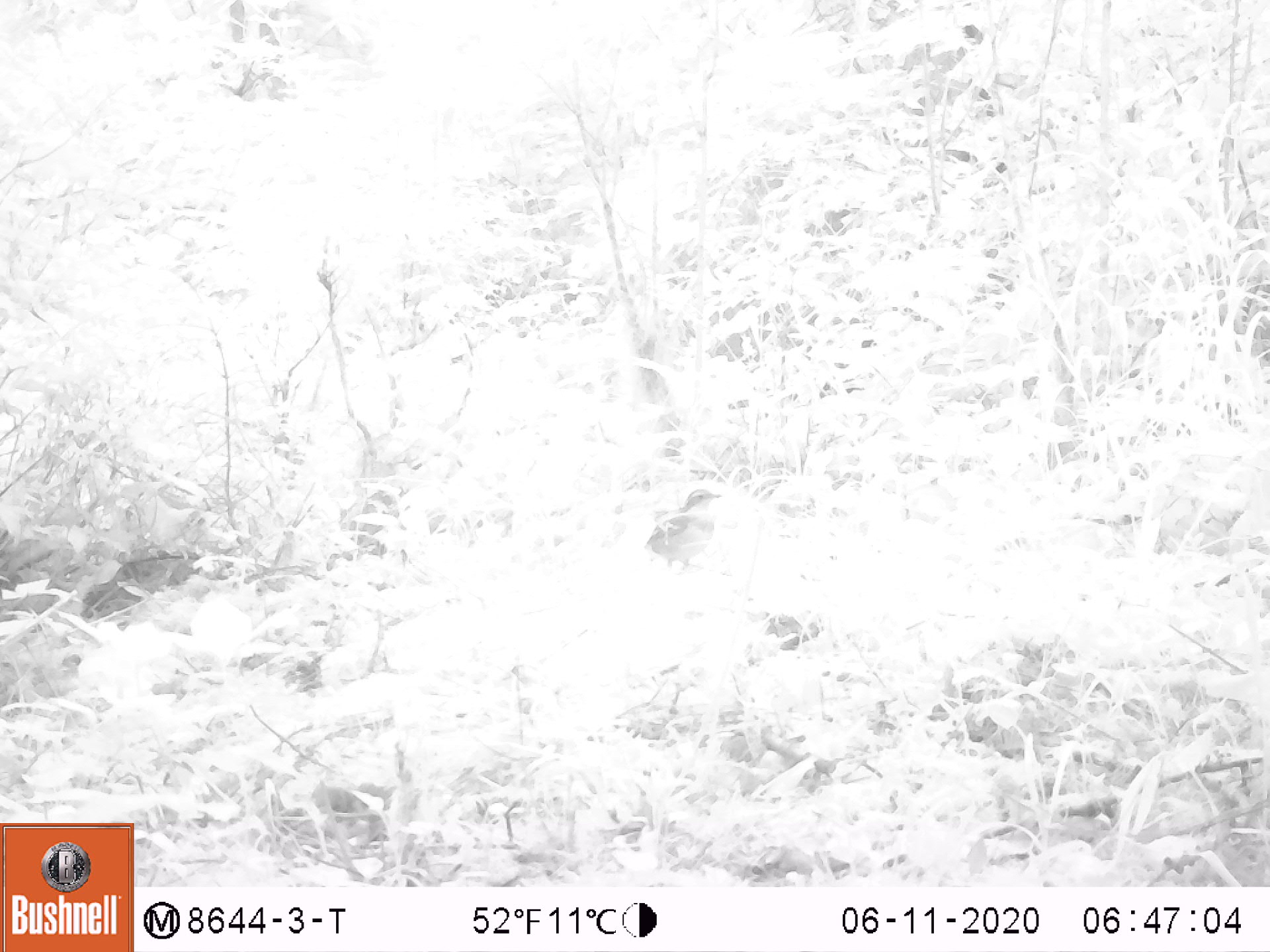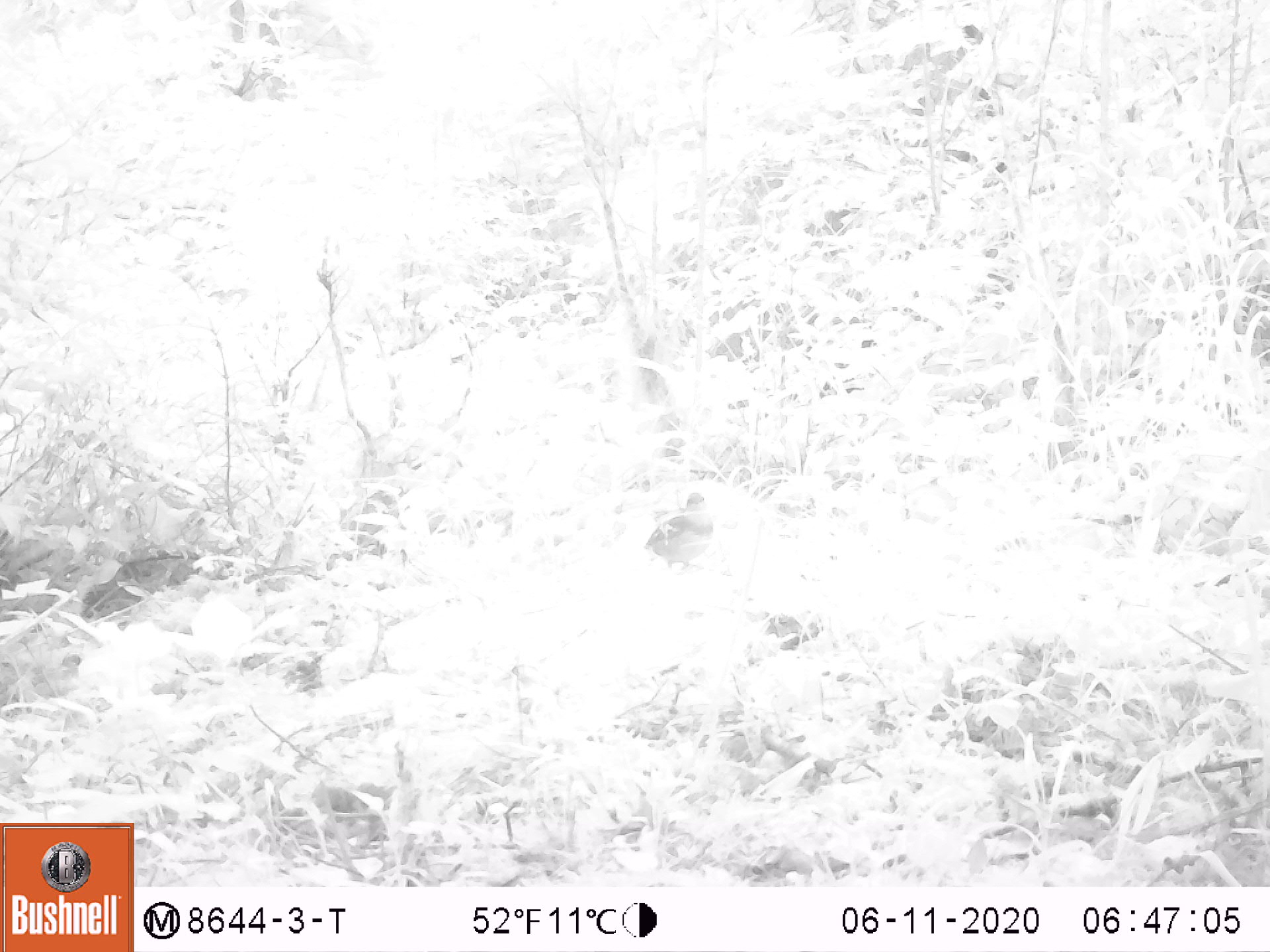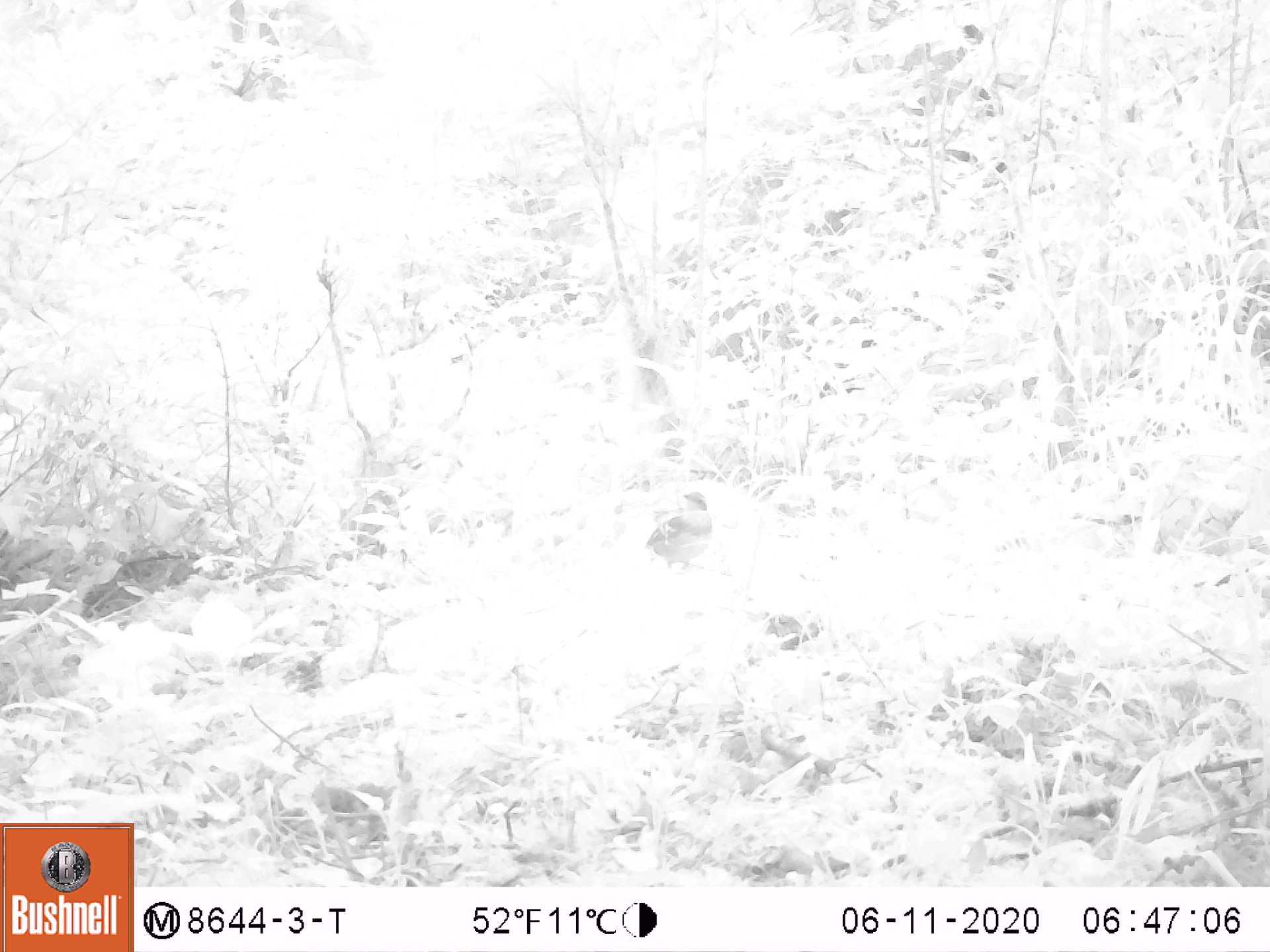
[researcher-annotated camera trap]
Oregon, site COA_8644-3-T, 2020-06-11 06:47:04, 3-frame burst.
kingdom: Animalia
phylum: Chordata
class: Aves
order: Passeriformes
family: Turdidae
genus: Ixoreus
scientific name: Ixoreus naevius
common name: varied thrush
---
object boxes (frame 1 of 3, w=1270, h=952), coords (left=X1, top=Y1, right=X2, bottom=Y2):
varied thrush: (left=643, top=483, right=726, bottom=571)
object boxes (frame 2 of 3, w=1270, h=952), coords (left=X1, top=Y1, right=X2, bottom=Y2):
varied thrush: (left=643, top=486, right=715, bottom=571)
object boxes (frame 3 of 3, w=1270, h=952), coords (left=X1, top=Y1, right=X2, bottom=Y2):
varied thrush: (left=641, top=490, right=712, bottom=573)